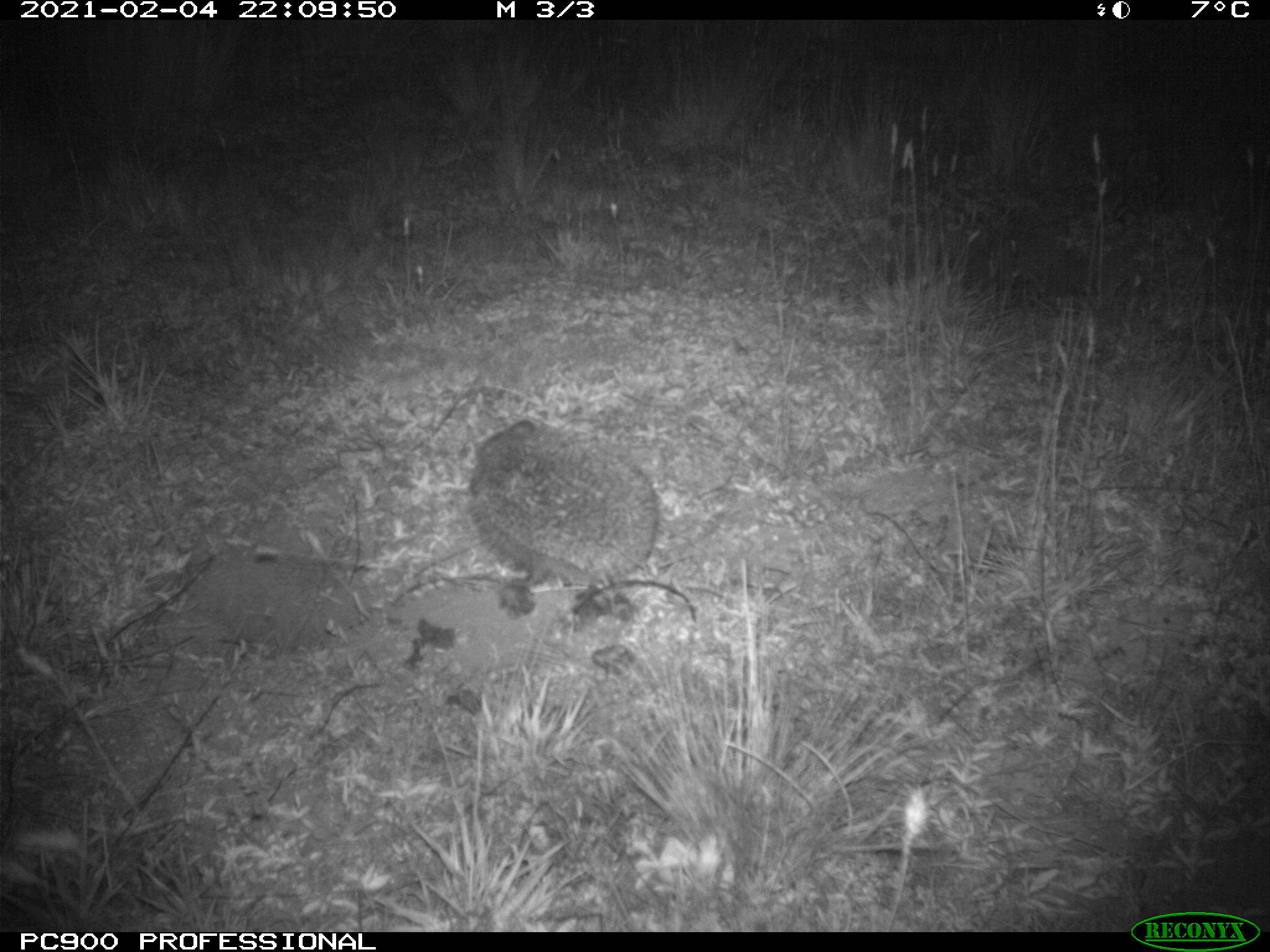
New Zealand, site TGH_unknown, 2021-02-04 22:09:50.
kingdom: Animalia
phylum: Chordata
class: Mammalia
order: Eulipotyphla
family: Erinaceidae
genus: Erinaceus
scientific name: Erinaceus europaeus europaeus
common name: european hedgehog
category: hedgehog